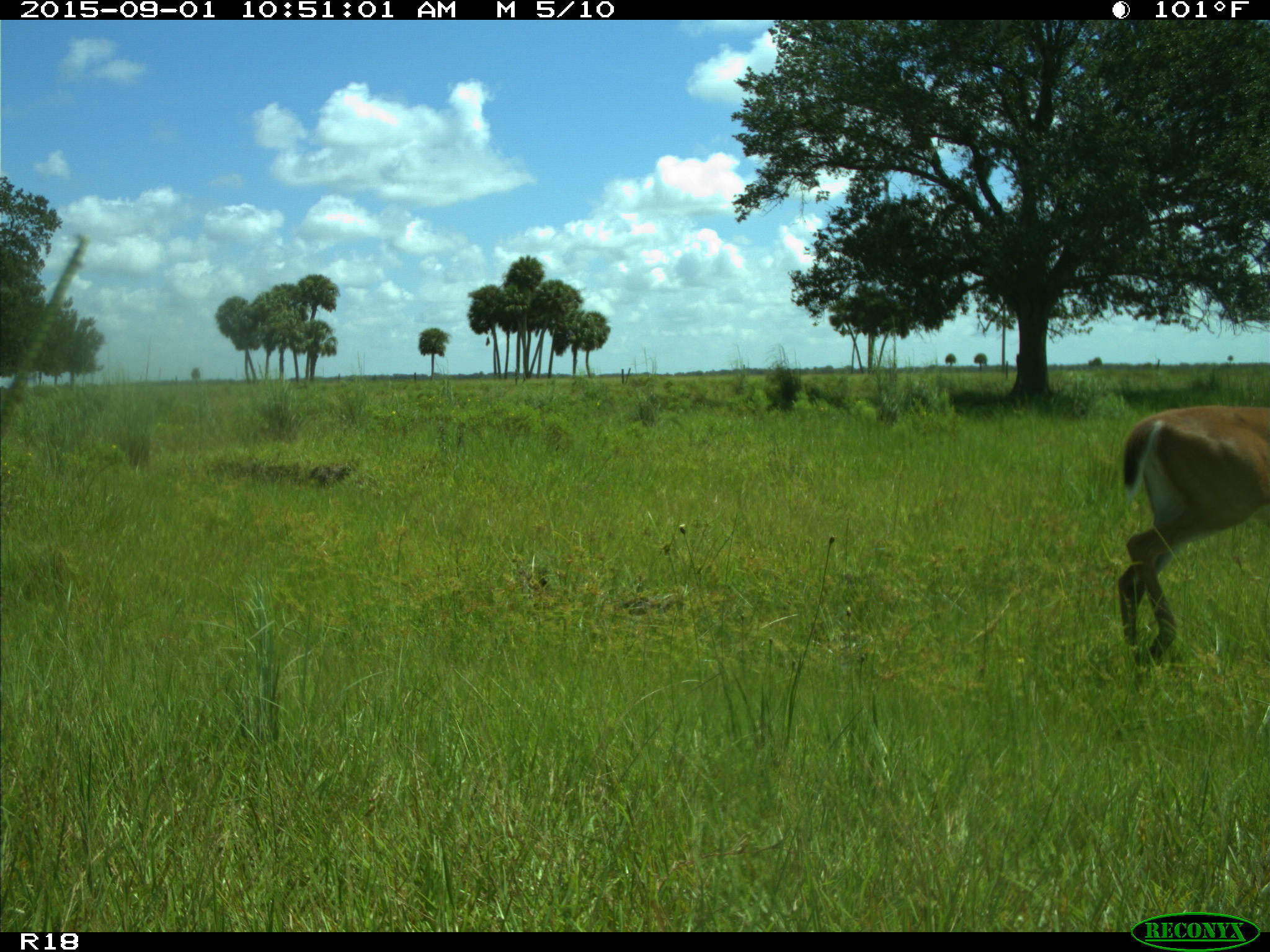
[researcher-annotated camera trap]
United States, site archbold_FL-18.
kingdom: Animalia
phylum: Chordata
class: Mammalia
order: Artiodactyla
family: Cervidae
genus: Odocoileus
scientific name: Odocoileus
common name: deer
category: unidentified deer